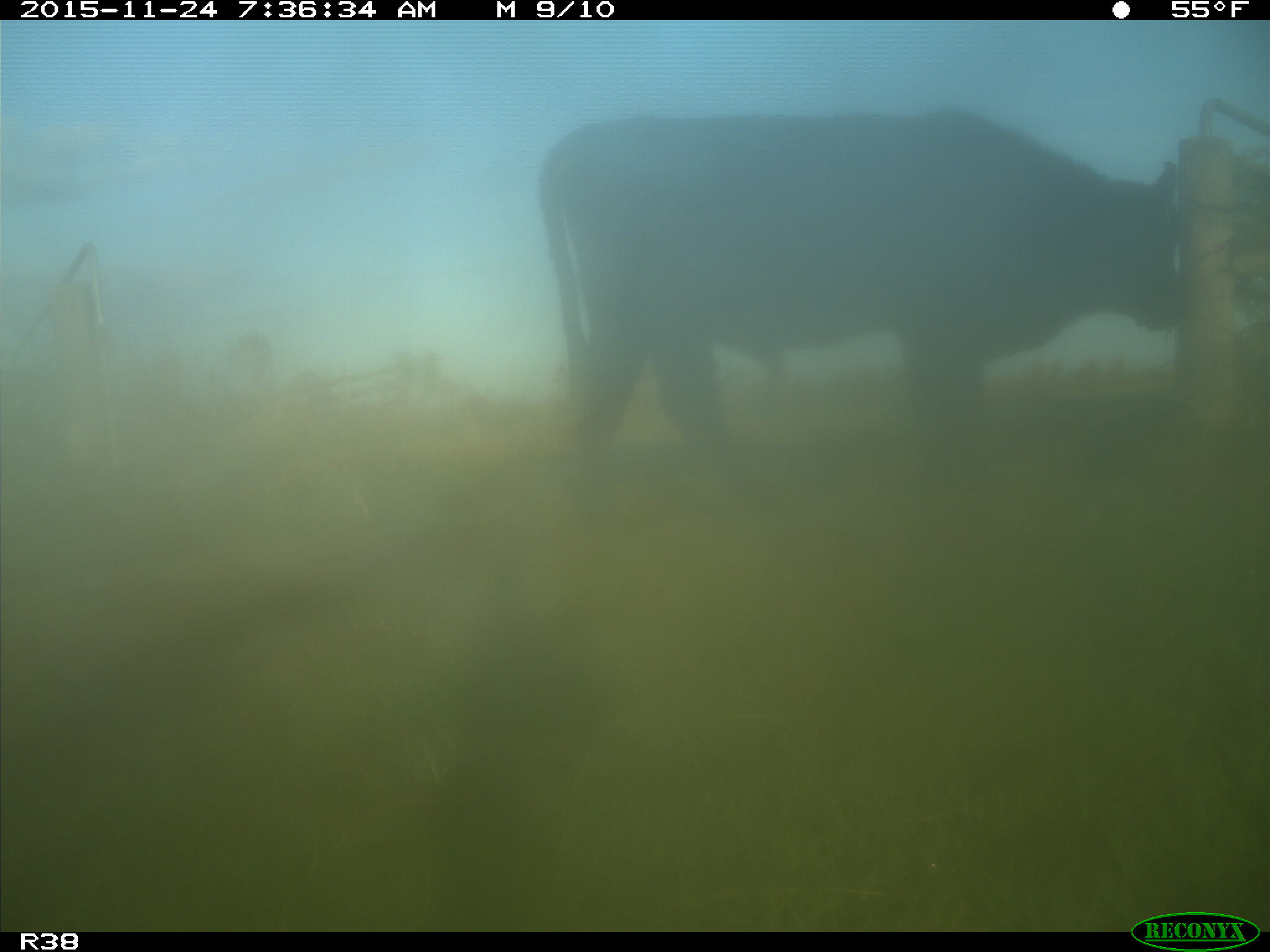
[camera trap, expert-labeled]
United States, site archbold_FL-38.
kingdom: Animalia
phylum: Chordata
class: Mammalia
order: Artiodactyla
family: Bovidae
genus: Bos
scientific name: Bos taurus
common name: domestic cow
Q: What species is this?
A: Bos taurus (domestic cow).